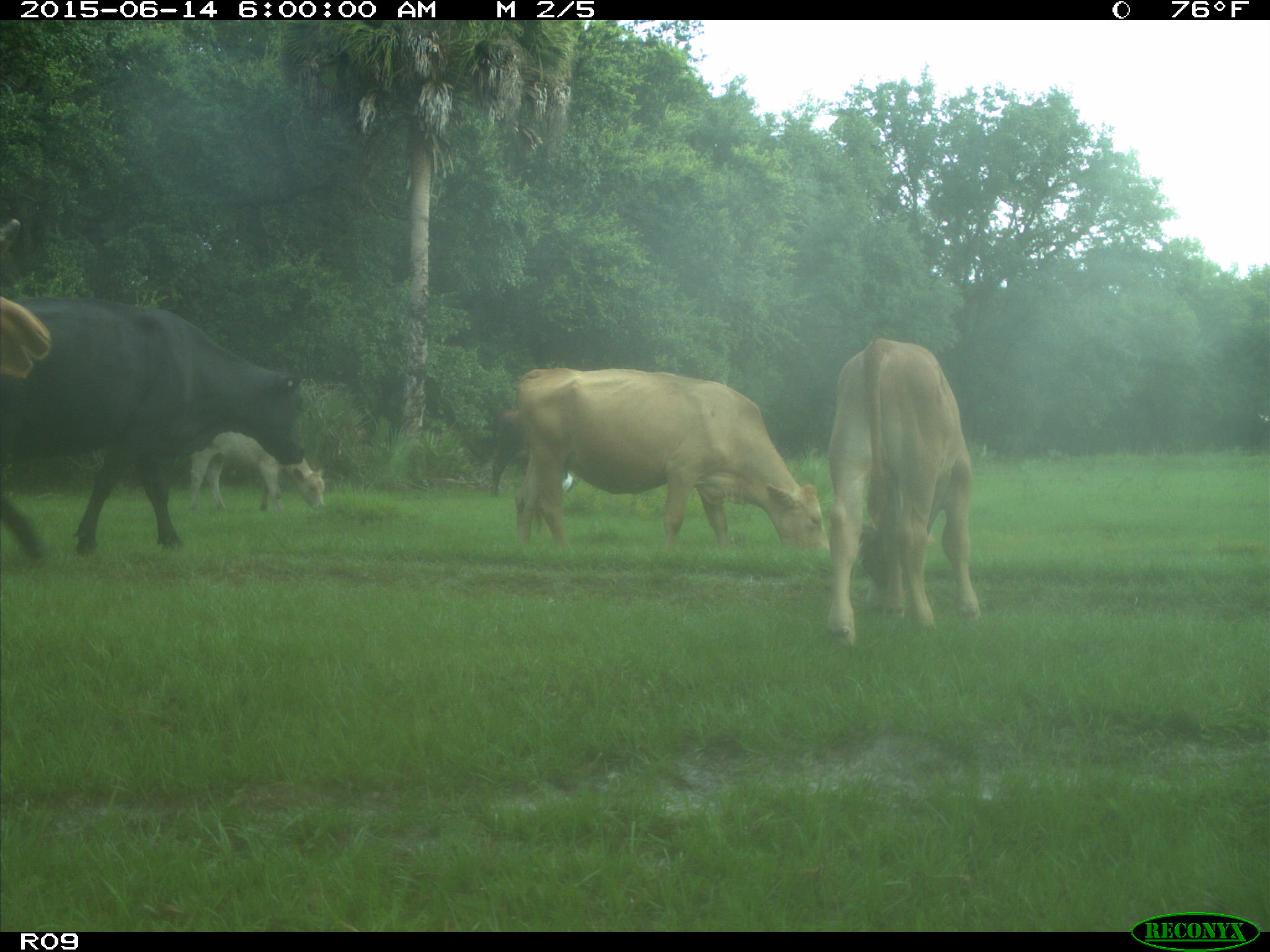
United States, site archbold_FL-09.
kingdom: Animalia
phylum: Chordata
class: Mammalia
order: Artiodactyla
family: Bovidae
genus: Bos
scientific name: Bos taurus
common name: domestic cow